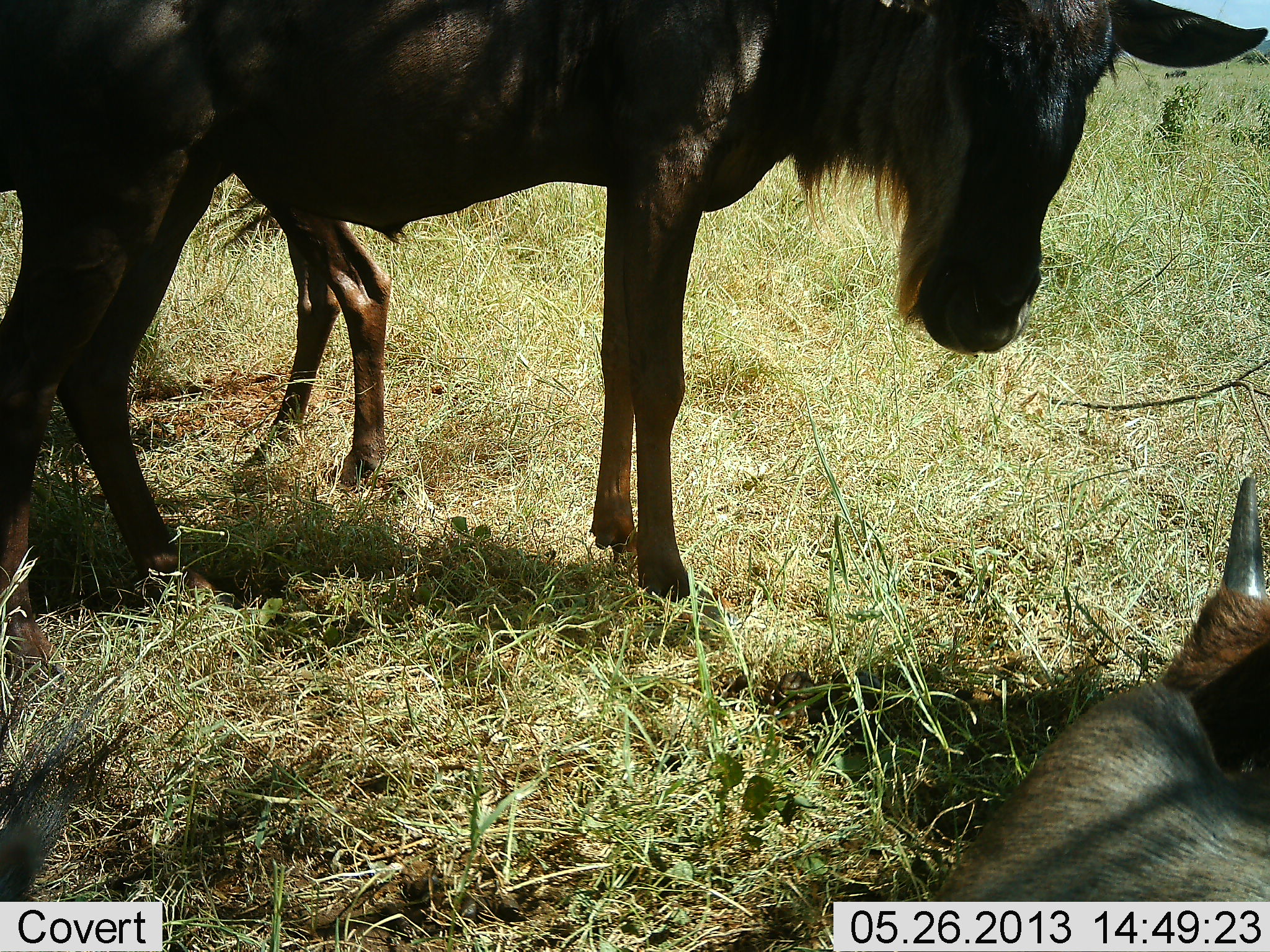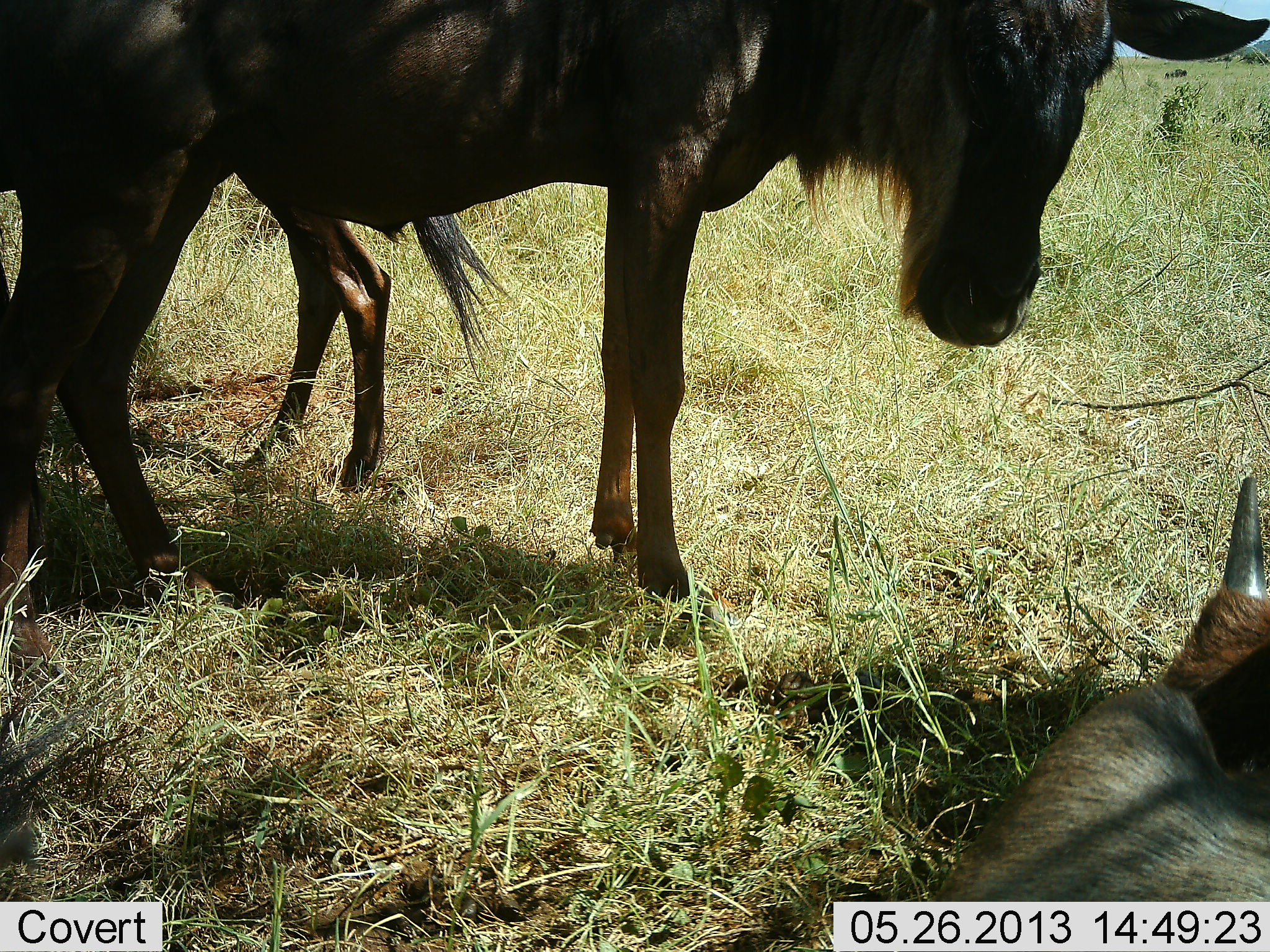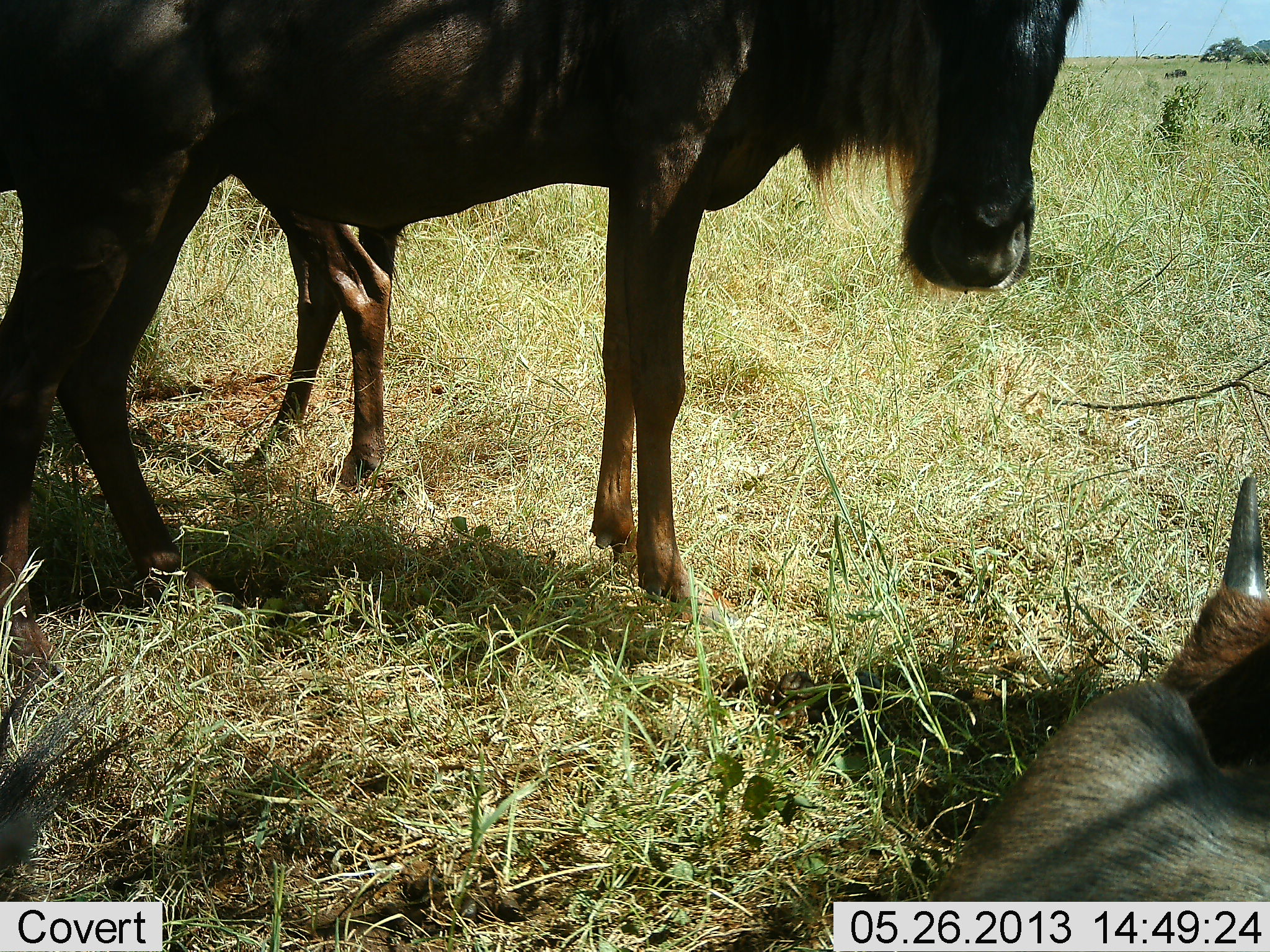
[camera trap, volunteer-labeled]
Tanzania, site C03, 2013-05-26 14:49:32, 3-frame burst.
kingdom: Animalia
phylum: Chordata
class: Mammalia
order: Artiodactyla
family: Bovidae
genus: Connochaetes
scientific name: Connochaetes taurinus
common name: blue wildebeest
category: wildebeest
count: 3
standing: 70%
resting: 100%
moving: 0%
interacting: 0%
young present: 30%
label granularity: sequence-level